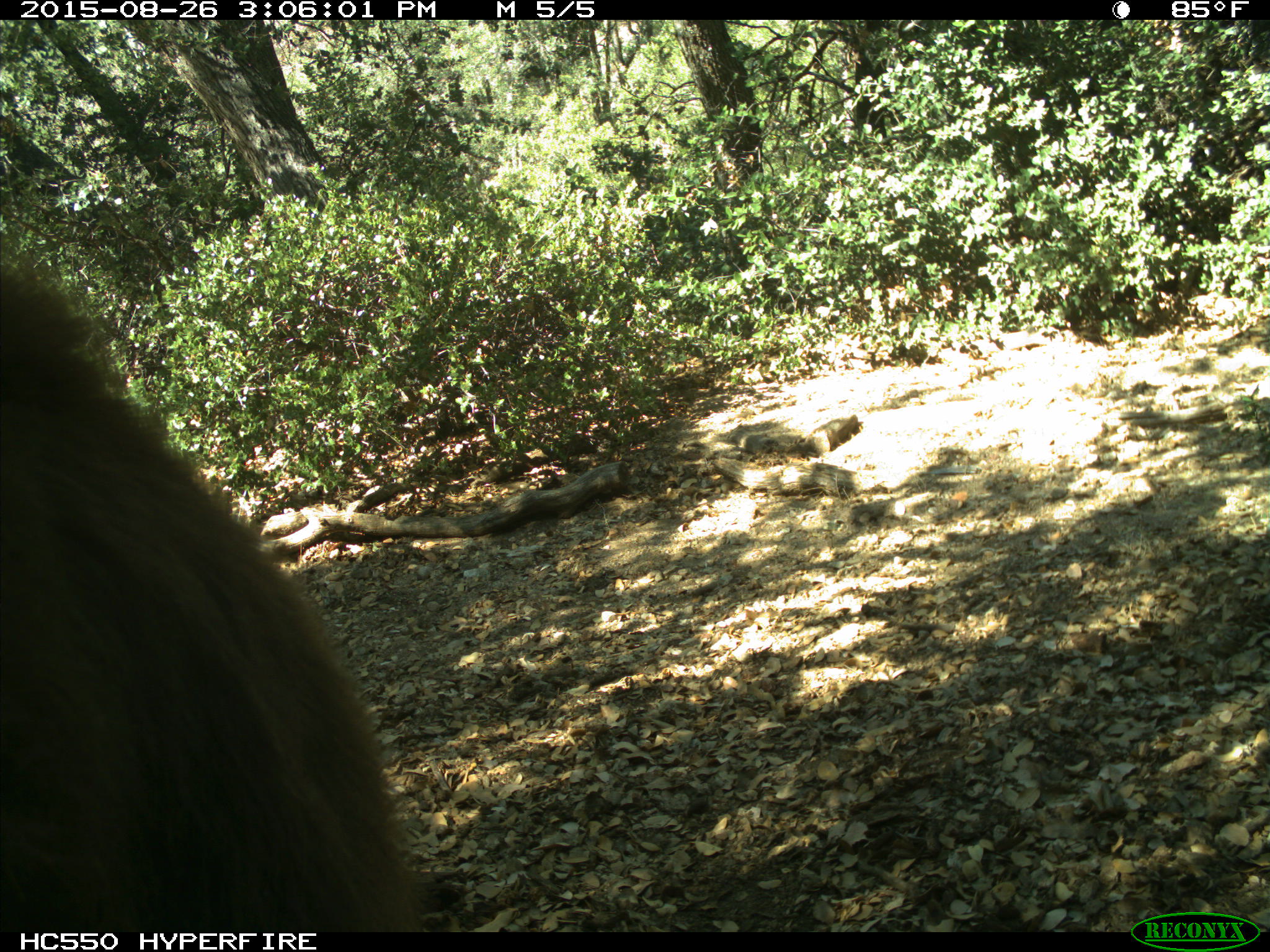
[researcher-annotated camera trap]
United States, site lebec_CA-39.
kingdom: Animalia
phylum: Chordata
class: Mammalia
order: Carnivora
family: Ursidae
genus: Ursus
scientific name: Ursus americanus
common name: american black bear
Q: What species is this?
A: Ursus americanus (american black bear).